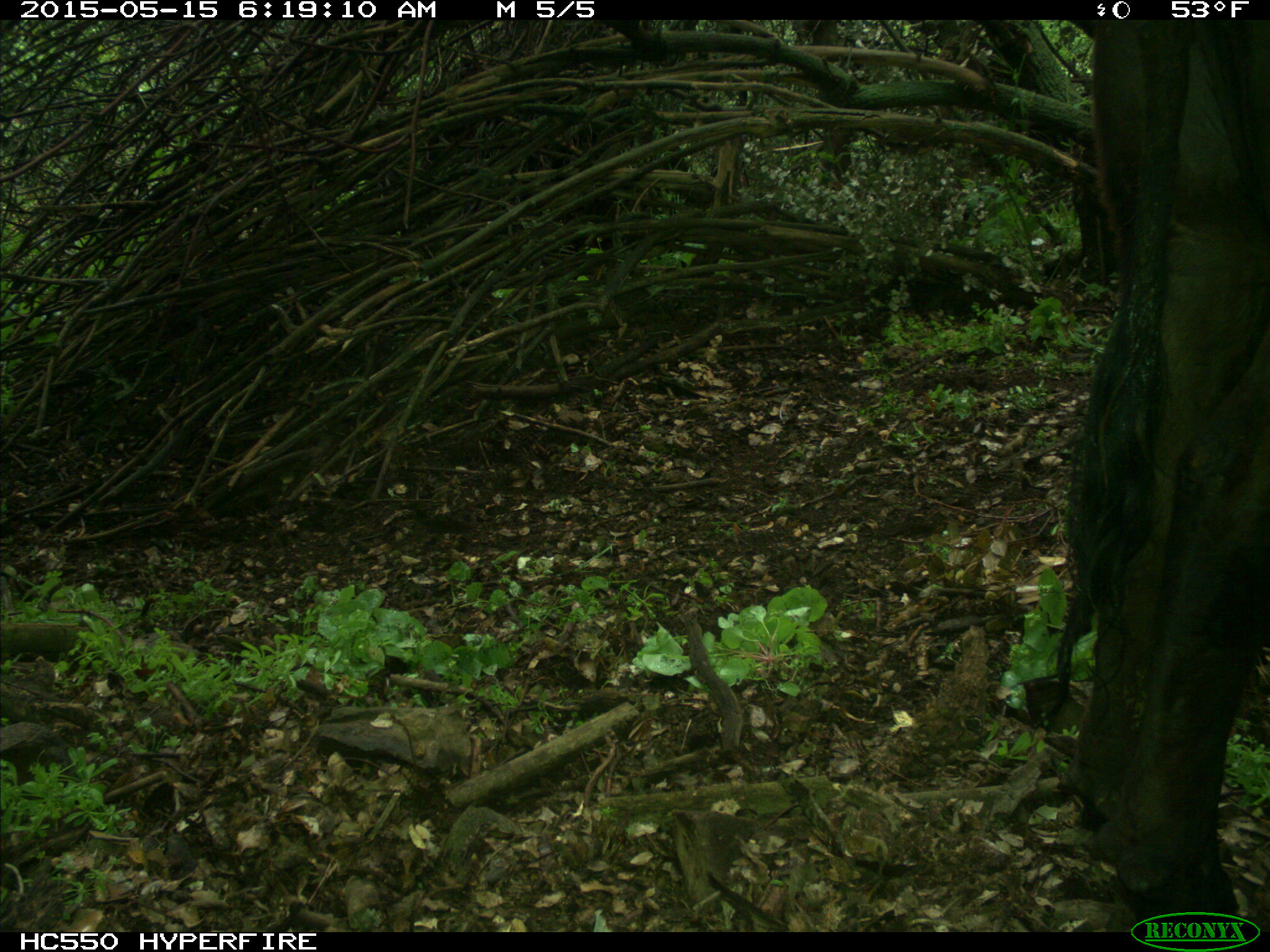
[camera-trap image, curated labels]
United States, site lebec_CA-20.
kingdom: Animalia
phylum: Chordata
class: Mammalia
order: Artiodactyla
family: Bovidae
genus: Bos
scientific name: Bos taurus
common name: domestic cow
Bos taurus (domestic cow).